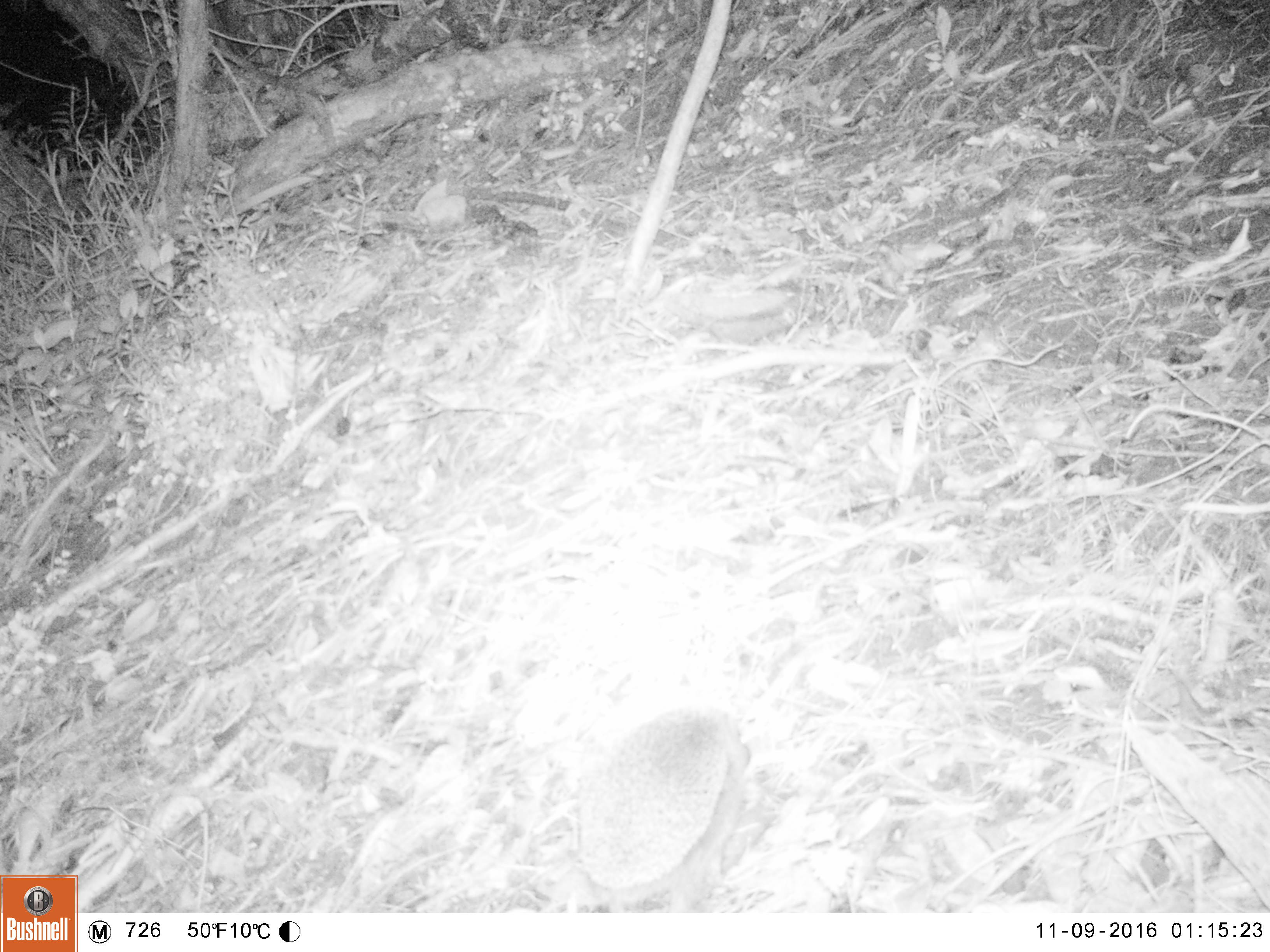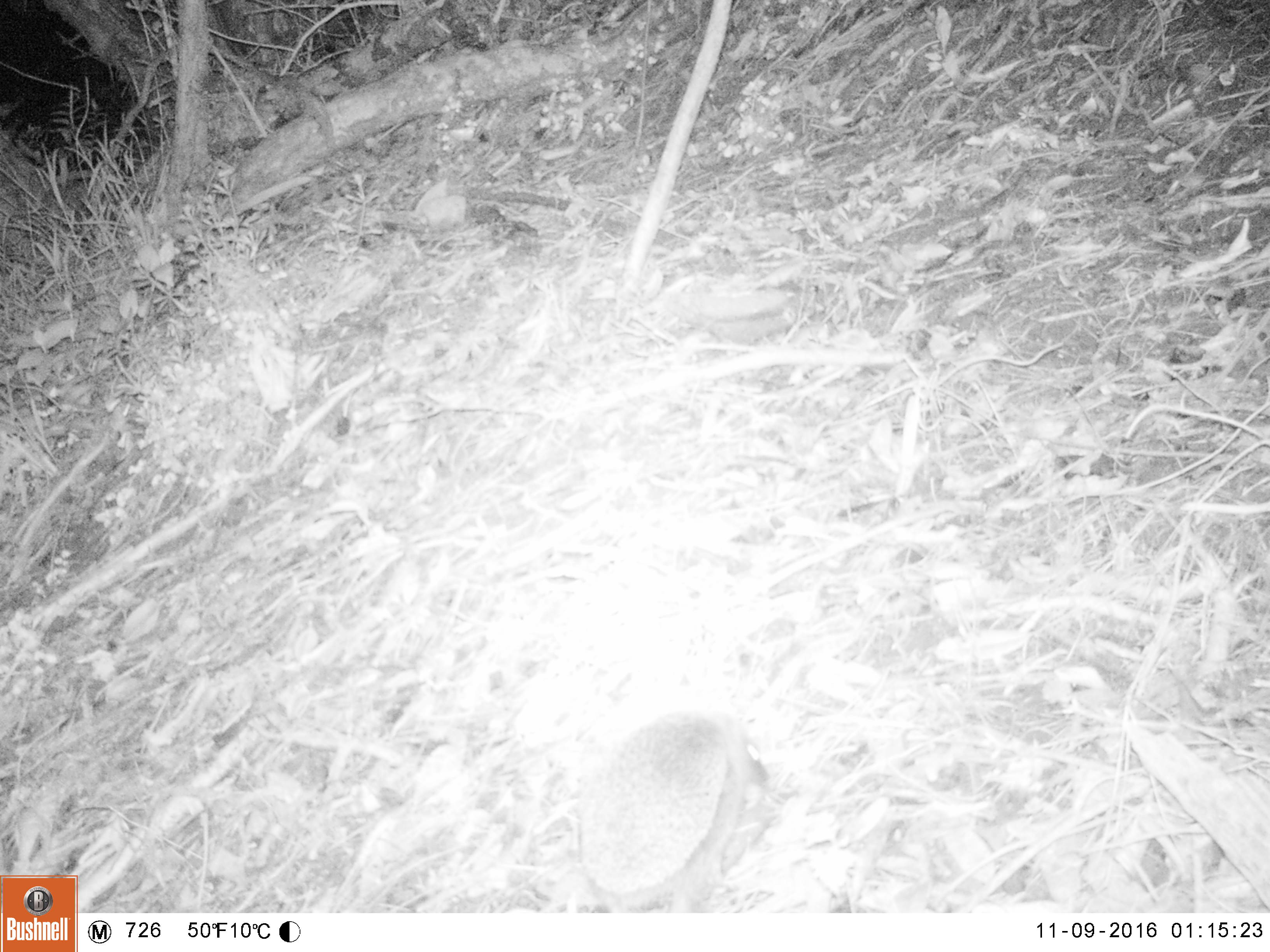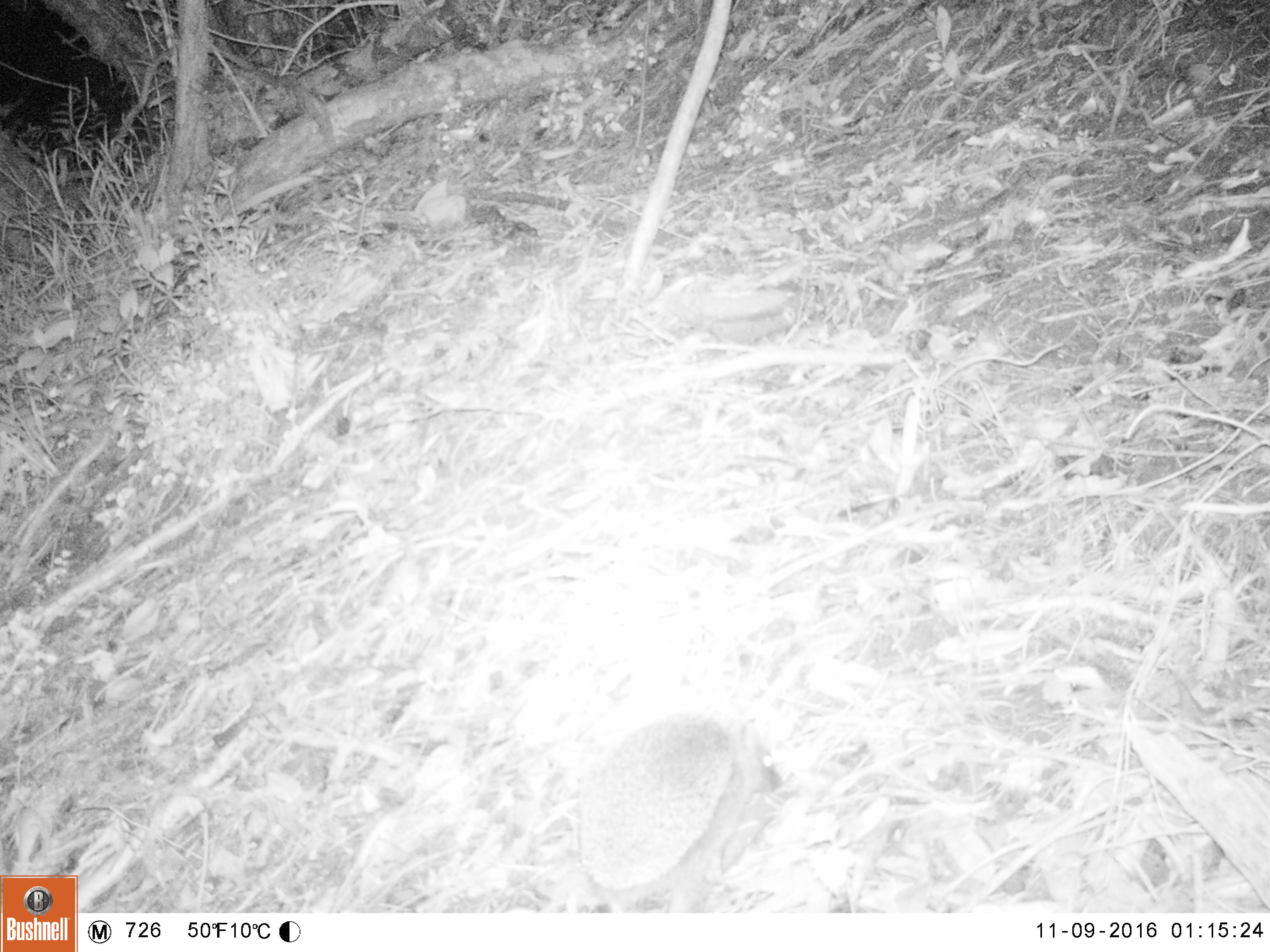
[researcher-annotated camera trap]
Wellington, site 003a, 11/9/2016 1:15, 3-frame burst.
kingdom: Animalia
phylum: Chordata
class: Mammalia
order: Eulipotyphla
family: Erinaceidae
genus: Erinaceus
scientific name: Erinaceus europaeus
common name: hedgehog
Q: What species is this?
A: Hedgehog (Erinaceus europaeus).